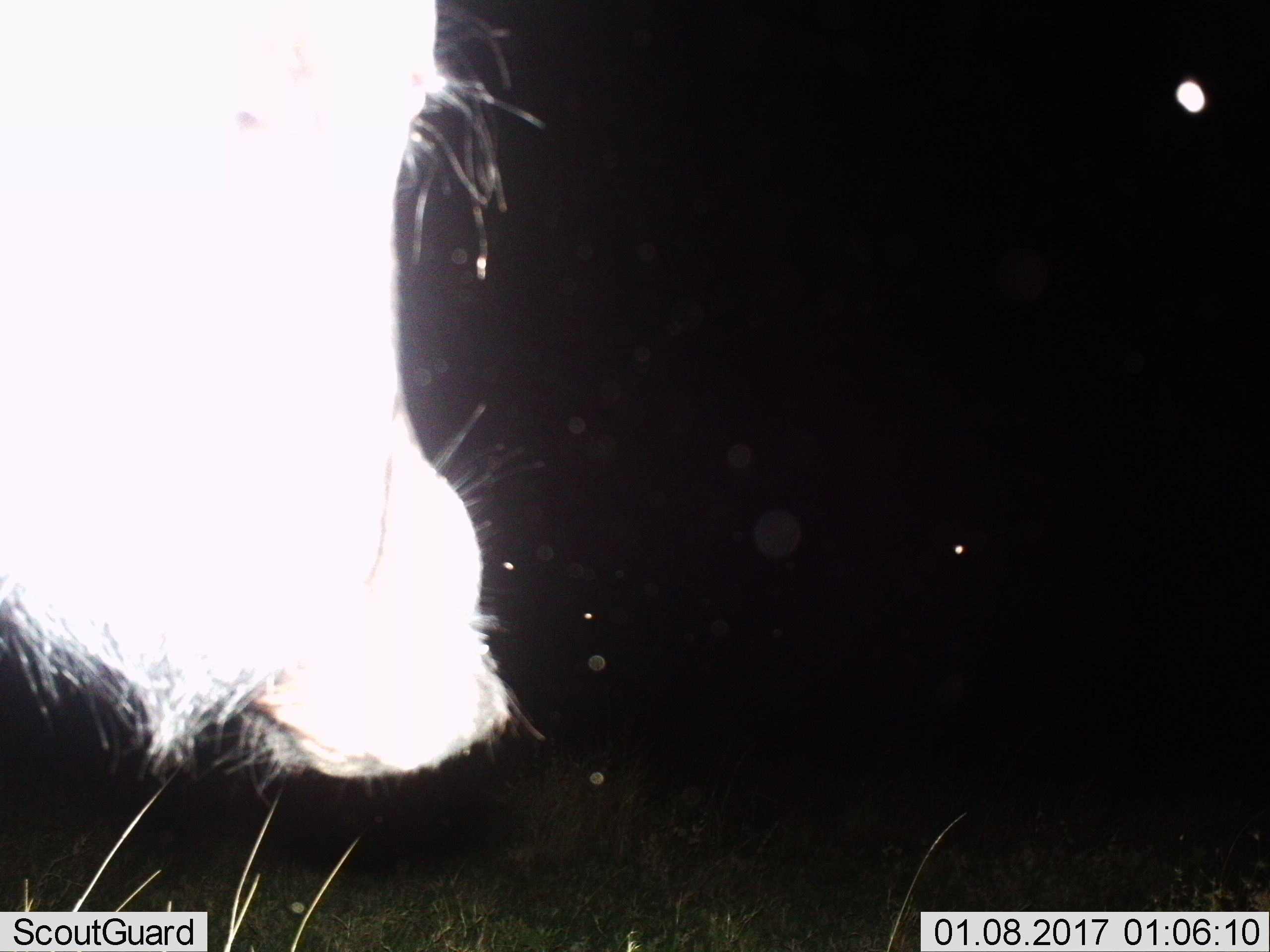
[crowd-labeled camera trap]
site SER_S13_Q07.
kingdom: Animalia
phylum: Chordata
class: Mammalia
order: Artiodactyla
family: Suidae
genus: Phacochoerus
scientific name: Phacochoerus africanus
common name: warthog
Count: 1.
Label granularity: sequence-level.